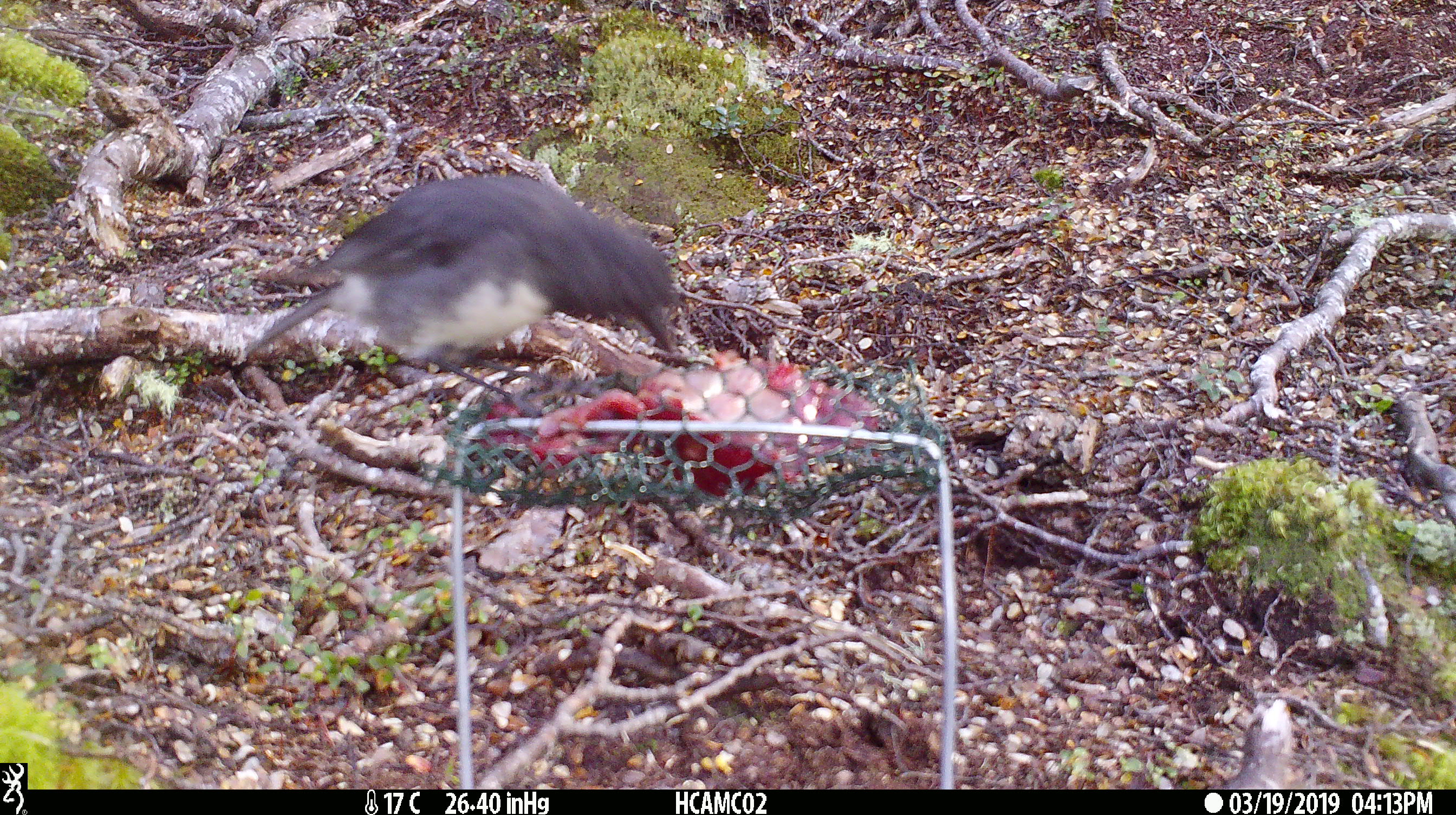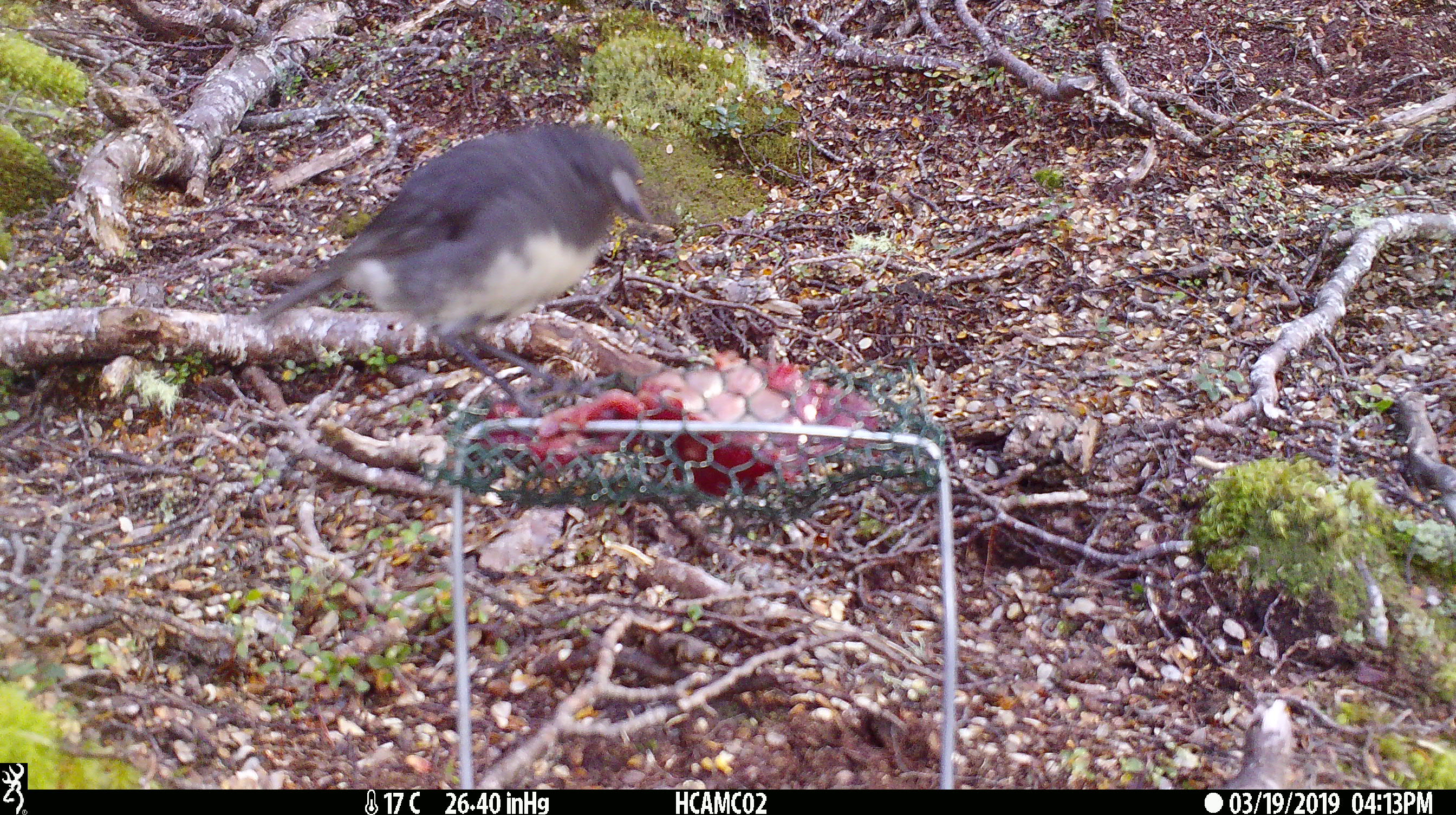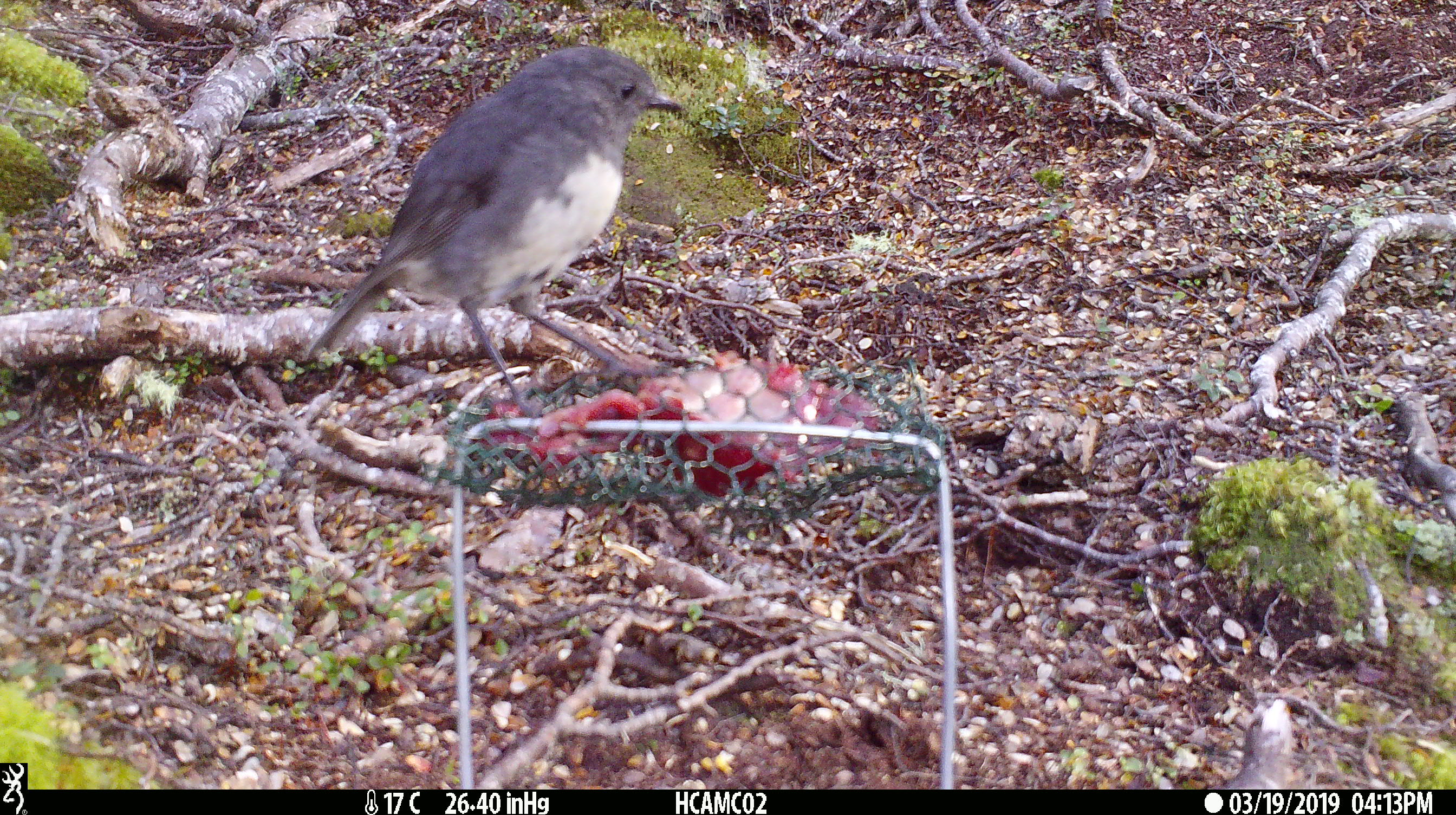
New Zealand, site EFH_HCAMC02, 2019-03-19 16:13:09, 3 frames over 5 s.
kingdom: Animalia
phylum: Chordata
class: Aves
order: Passeriformes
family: Petroicidae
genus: Petroica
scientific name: Petroica australis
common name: new zealand robin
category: robin